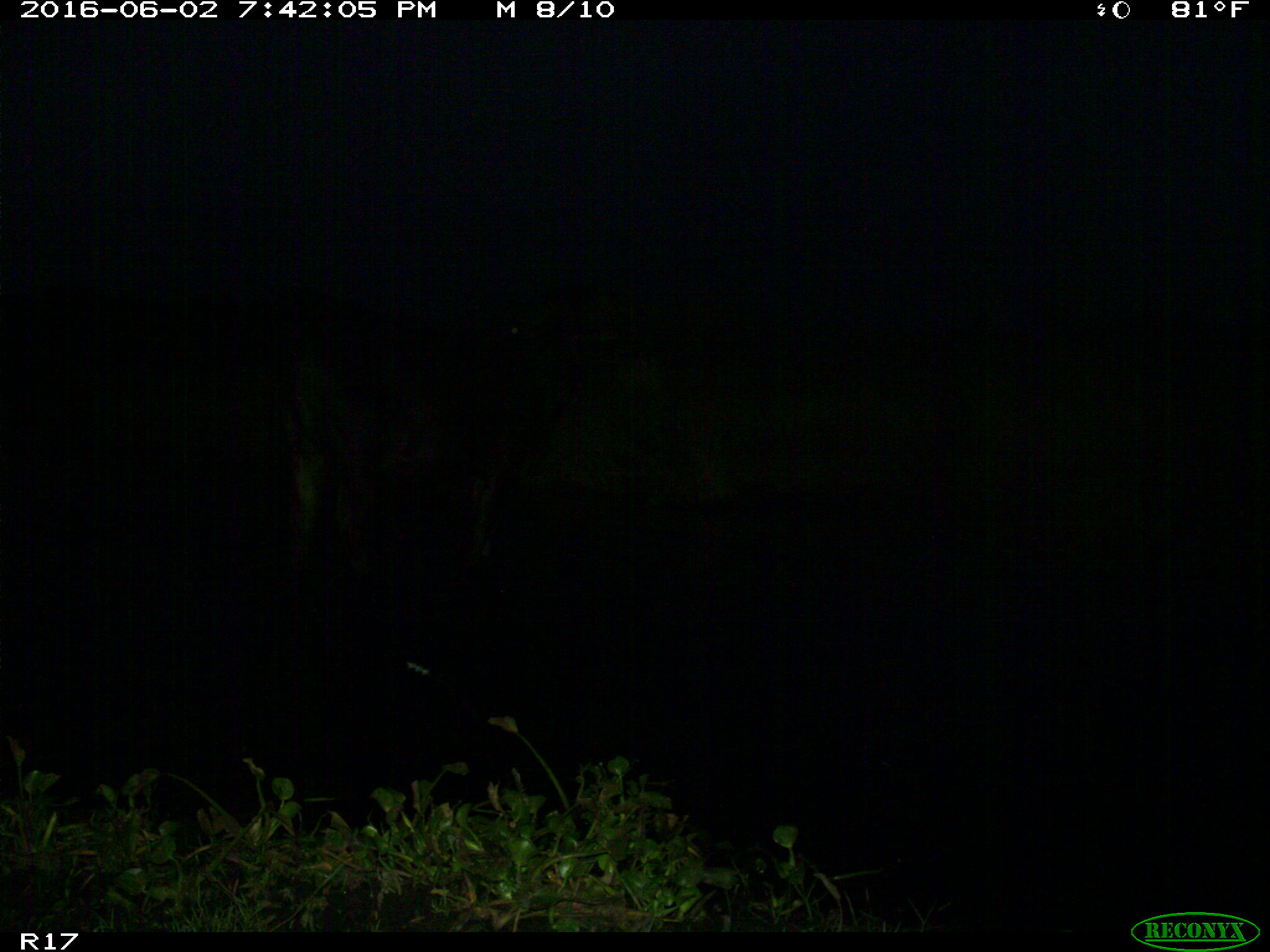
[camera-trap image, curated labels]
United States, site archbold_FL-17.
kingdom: Animalia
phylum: Chordata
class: Mammalia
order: Artiodactyla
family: Bovidae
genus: Bos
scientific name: Bos taurus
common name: domestic cow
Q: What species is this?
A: Bos taurus (domestic cow).